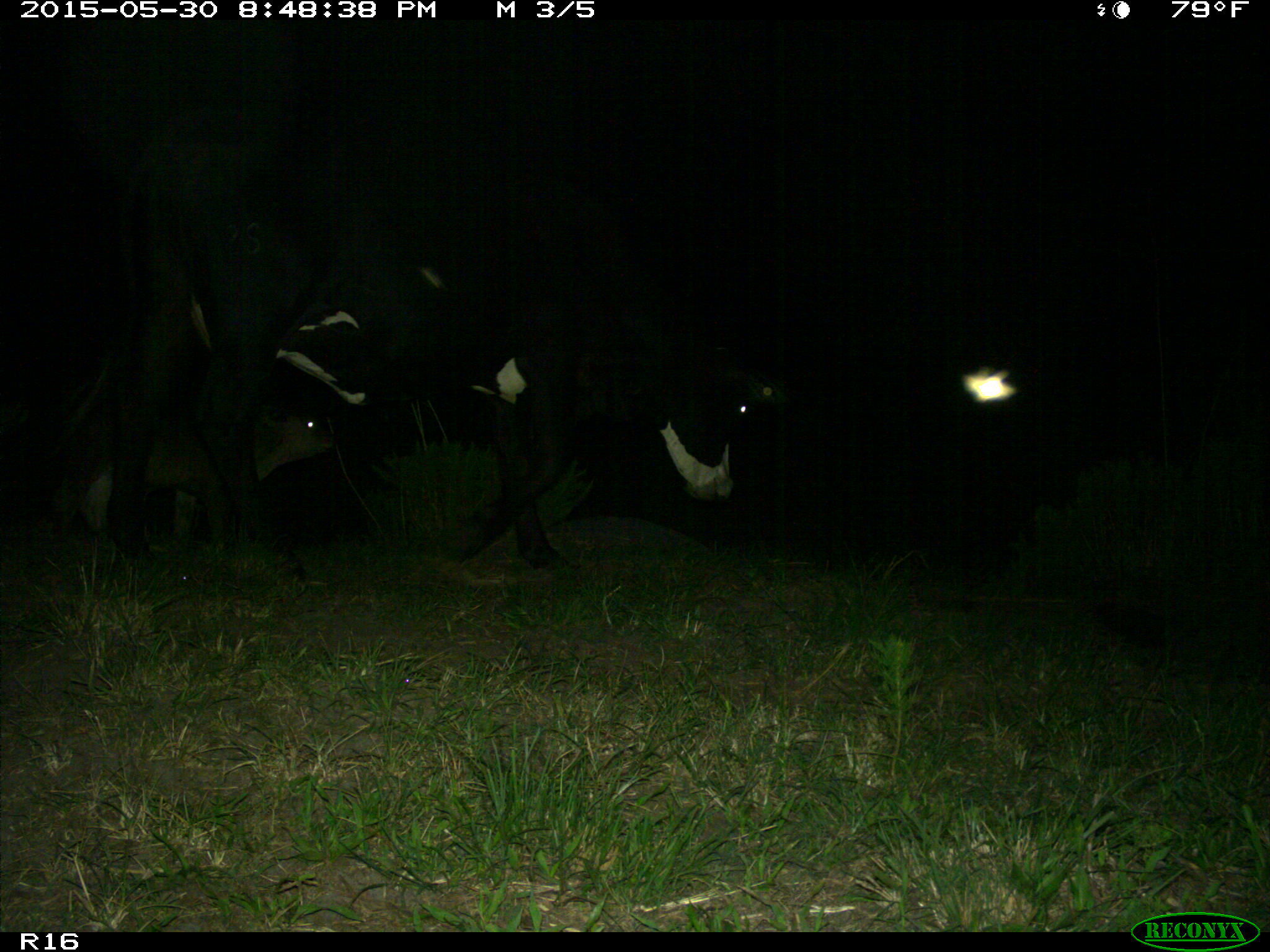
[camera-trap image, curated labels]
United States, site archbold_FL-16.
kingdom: Animalia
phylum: Chordata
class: Mammalia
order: Artiodactyla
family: Bovidae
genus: Bos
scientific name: Bos taurus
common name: domestic cow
Bos taurus (domestic cow).